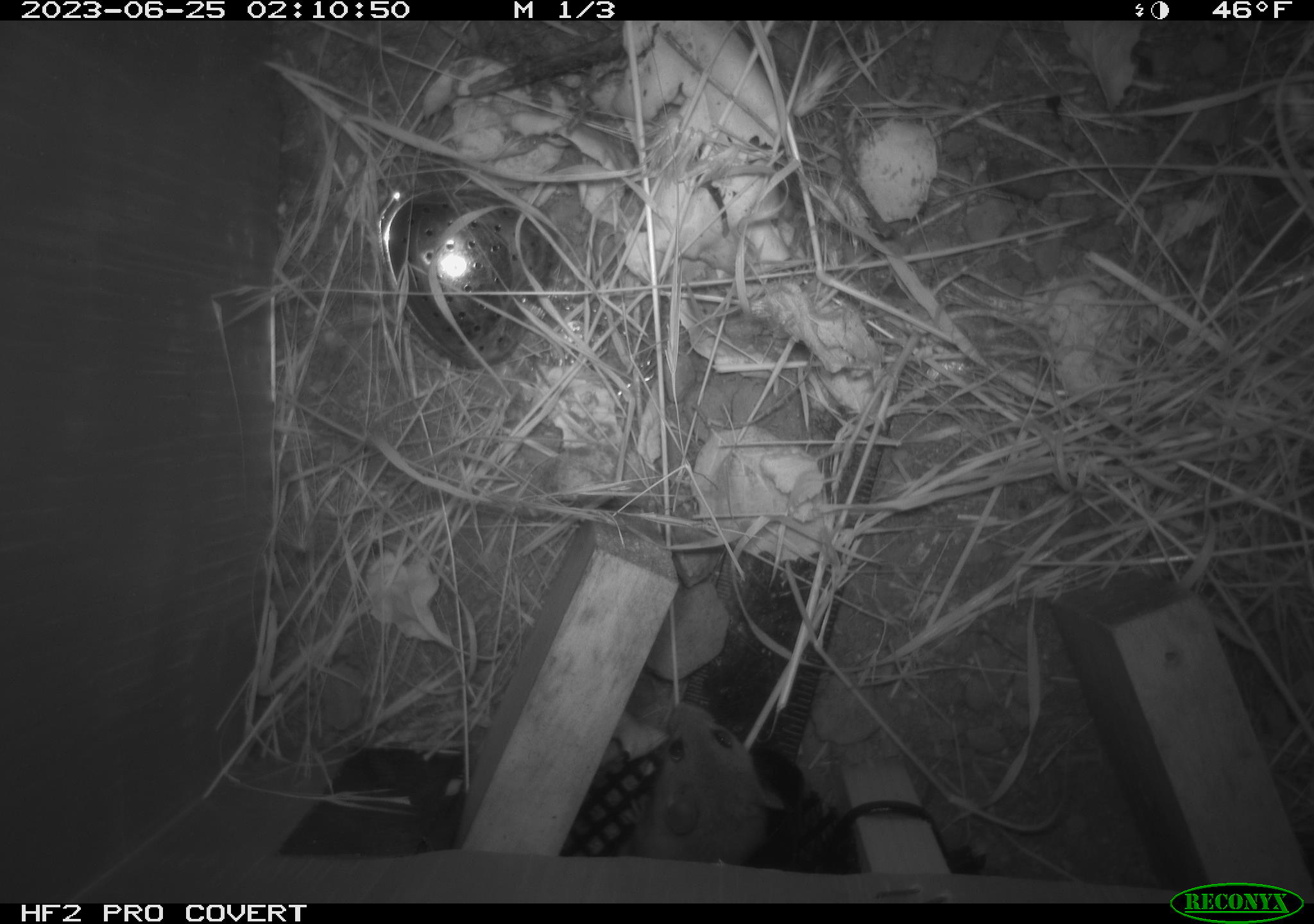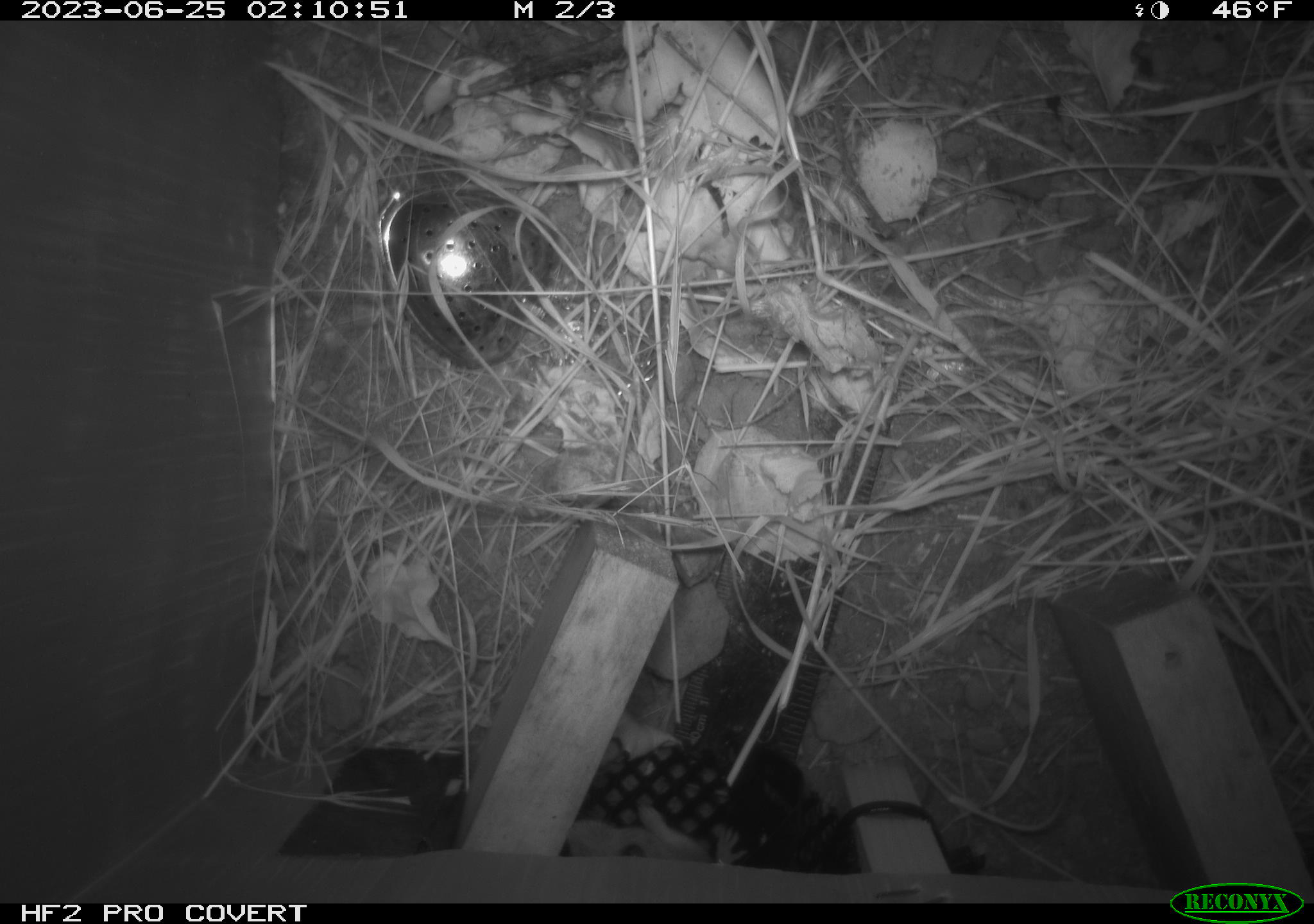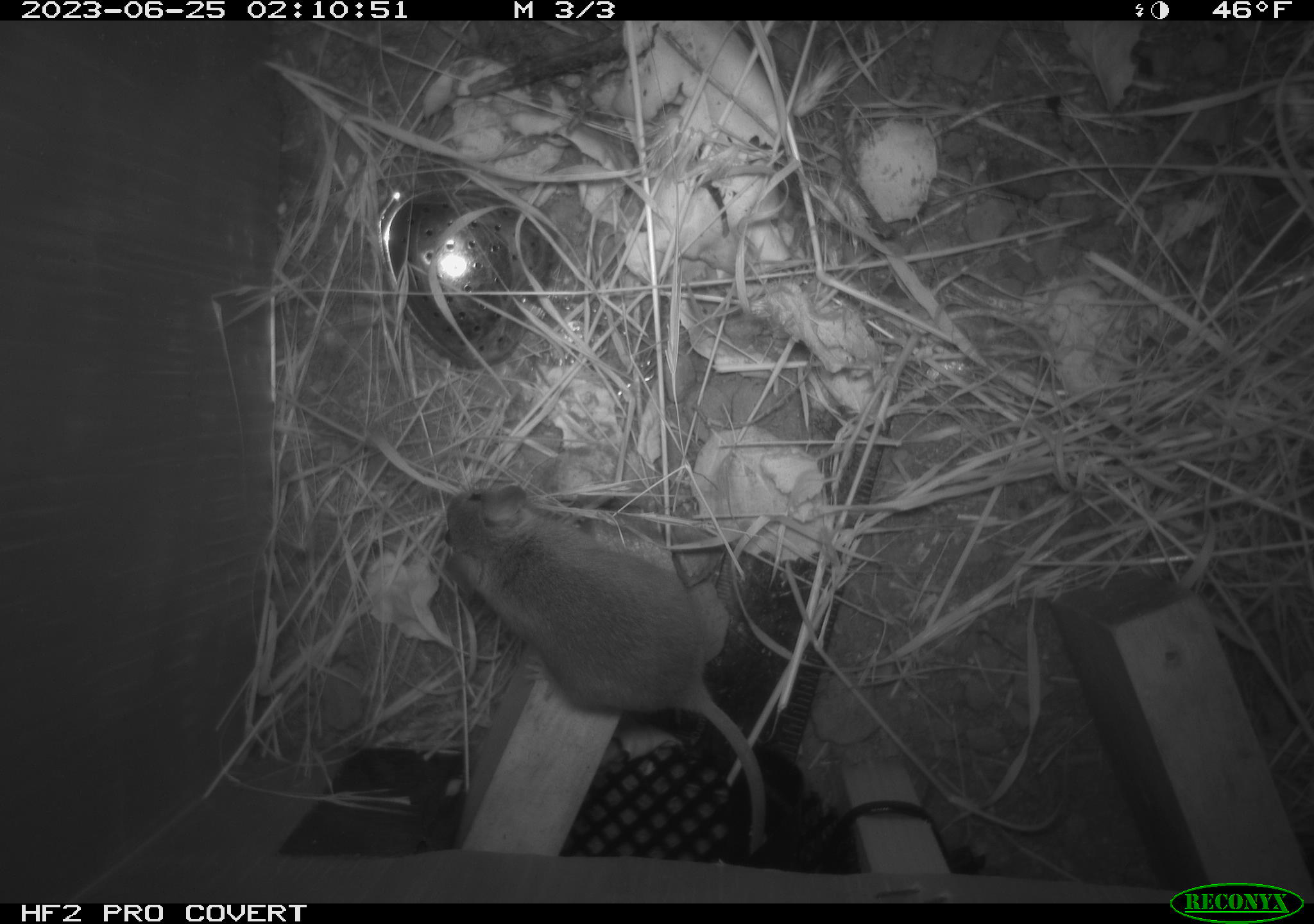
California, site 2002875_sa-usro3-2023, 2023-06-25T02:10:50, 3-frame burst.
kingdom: Animalia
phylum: Chordata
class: Mammalia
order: Rodentia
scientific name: Rodentia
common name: mouse species